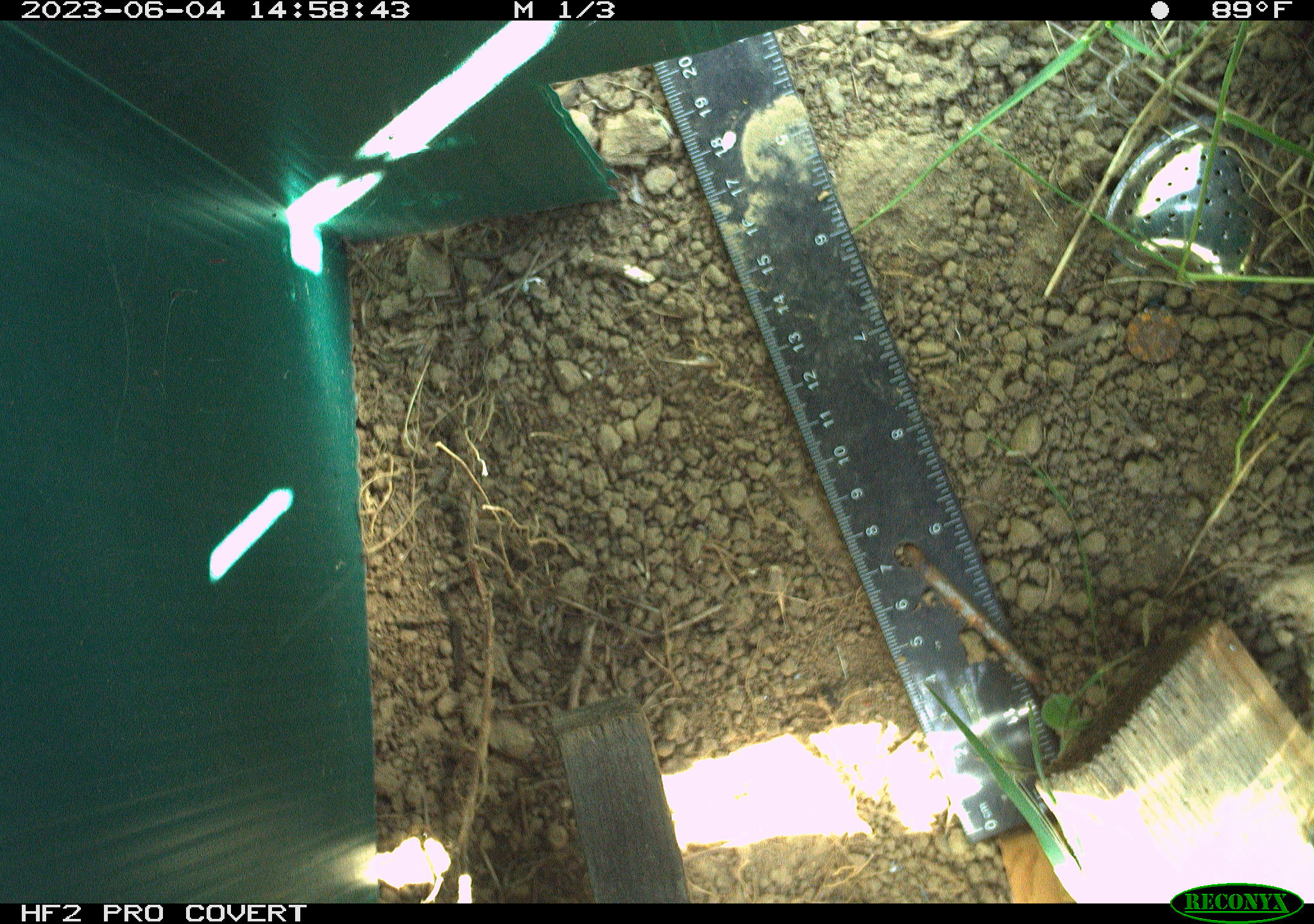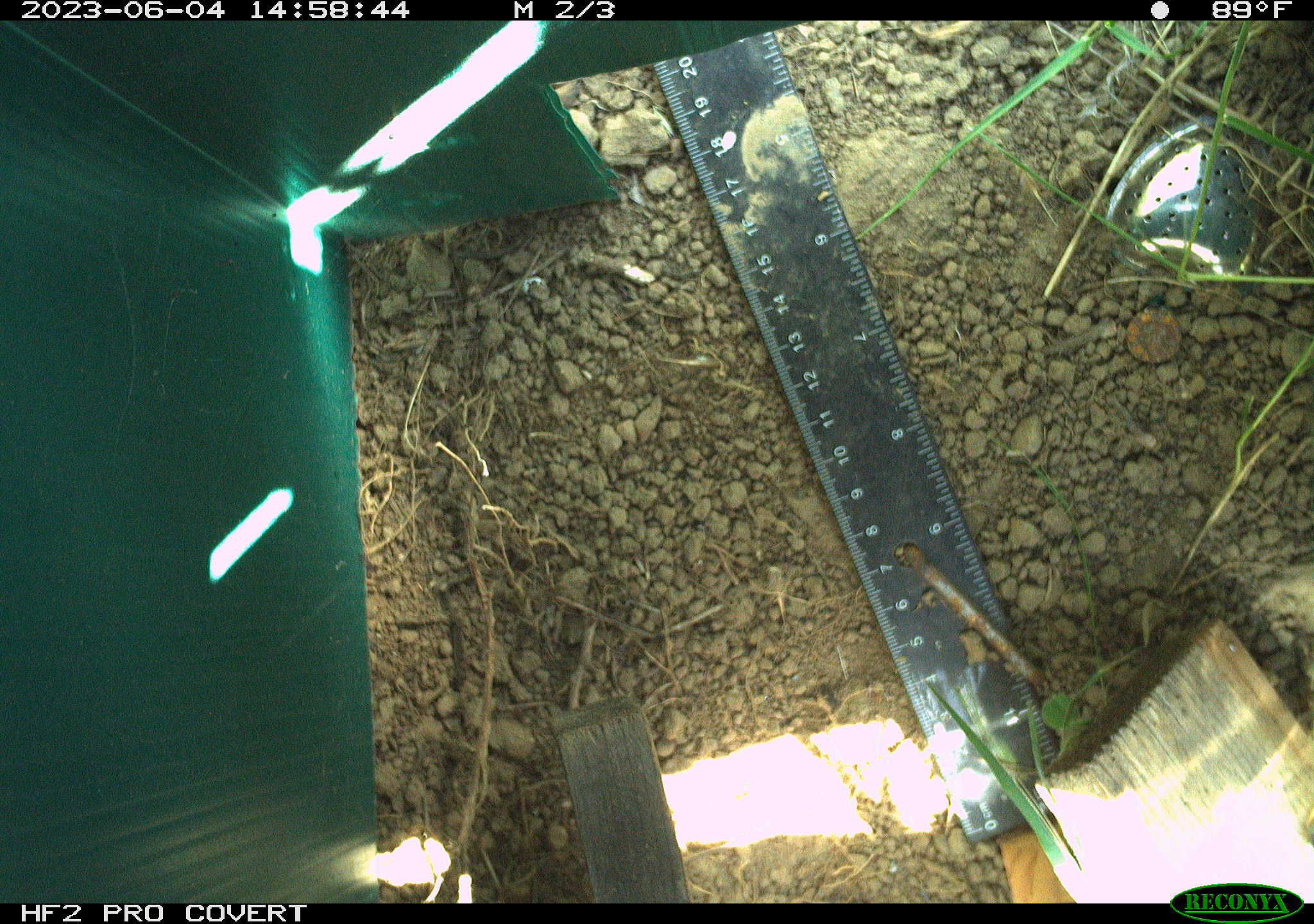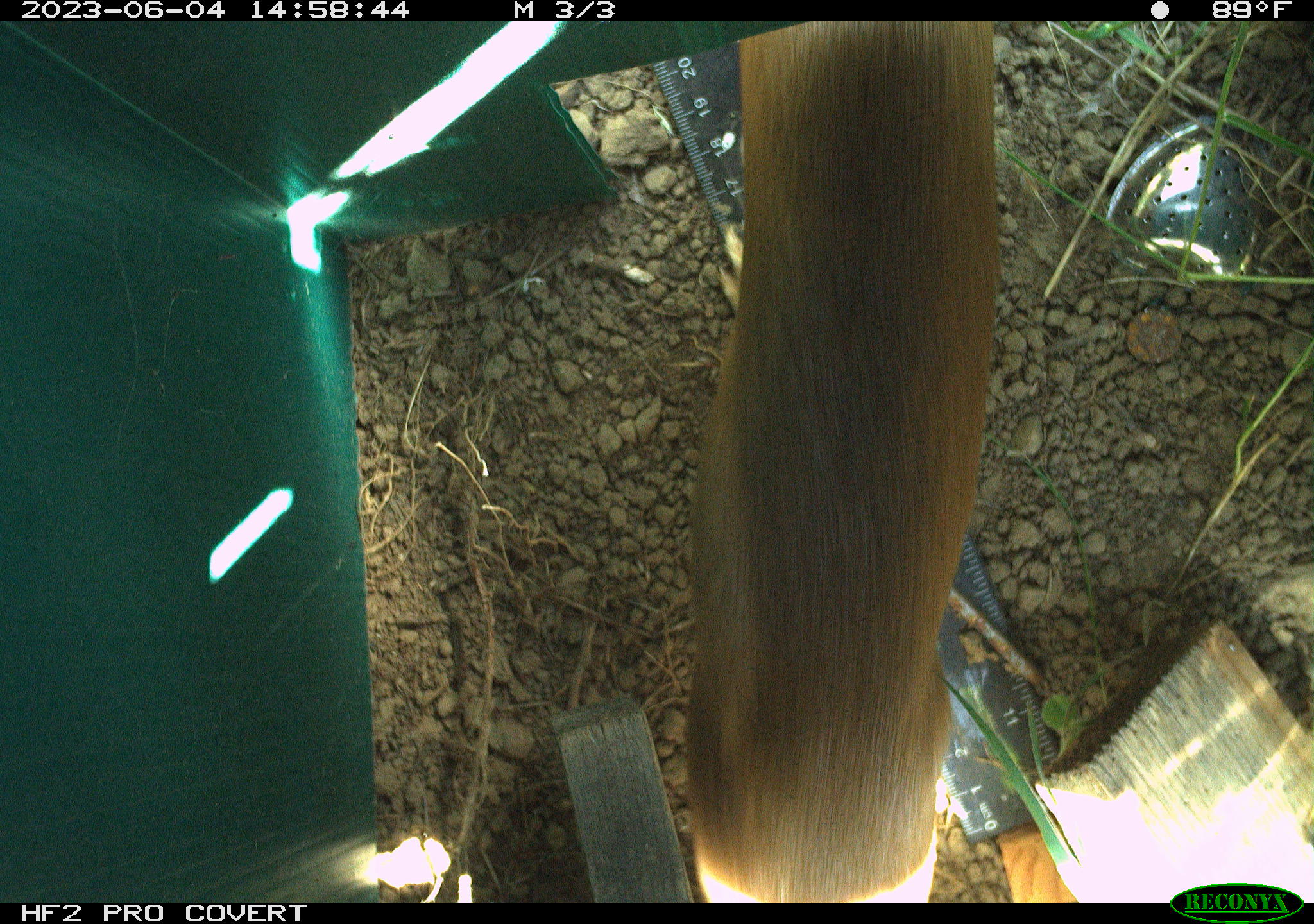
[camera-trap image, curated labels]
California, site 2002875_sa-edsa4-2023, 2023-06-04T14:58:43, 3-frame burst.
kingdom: Animalia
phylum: Chordata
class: Mammalia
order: Carnivora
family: Mustelidae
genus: Neogale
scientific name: Neogale frenata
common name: long-tailed weasel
Long-tailed weasel (Neogale frenata).